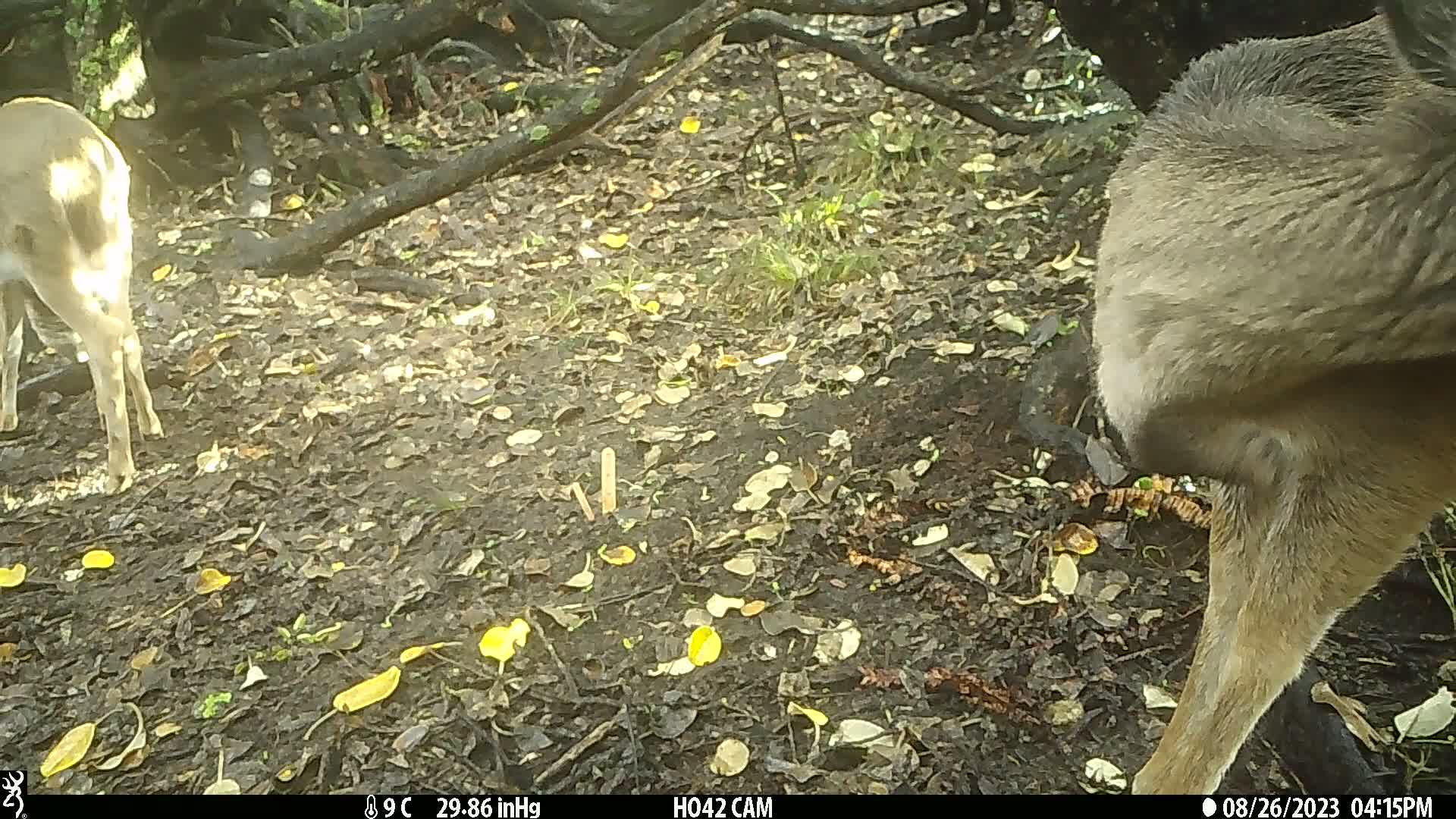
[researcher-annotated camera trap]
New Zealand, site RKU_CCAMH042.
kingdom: Animalia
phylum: Chordata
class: Mammalia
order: Artiodactyla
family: Cervidae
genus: Odocoileus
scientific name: Odocoileus virginianus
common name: white-tailed deer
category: white tailed deer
White tailed deer (white-tailed deer) (Odocoileus virginianus).